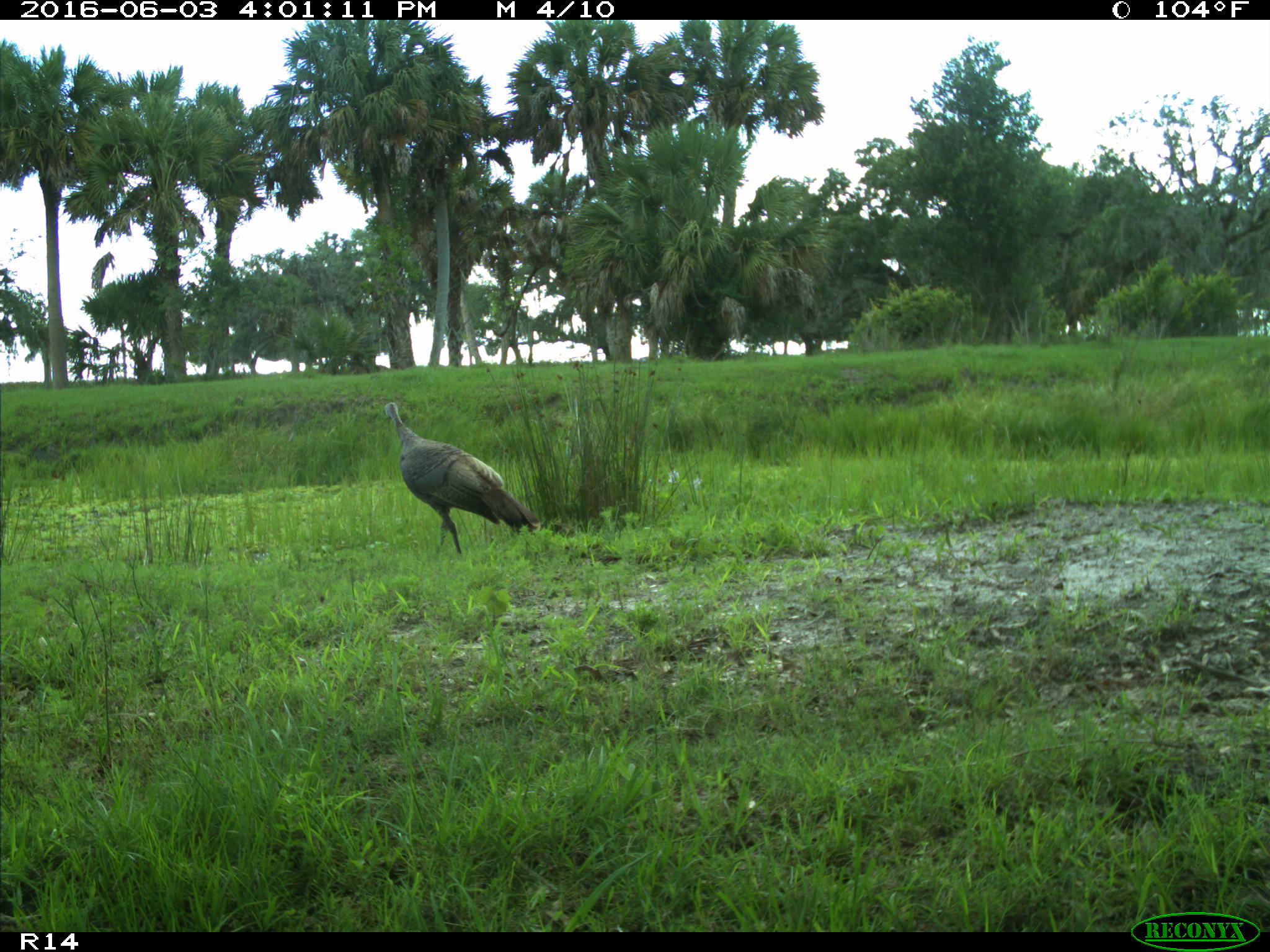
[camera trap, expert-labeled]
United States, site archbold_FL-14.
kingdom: Animalia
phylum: Chordata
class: Aves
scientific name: Aves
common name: birds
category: unidentified bird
Unidentified bird (birds) (Aves).